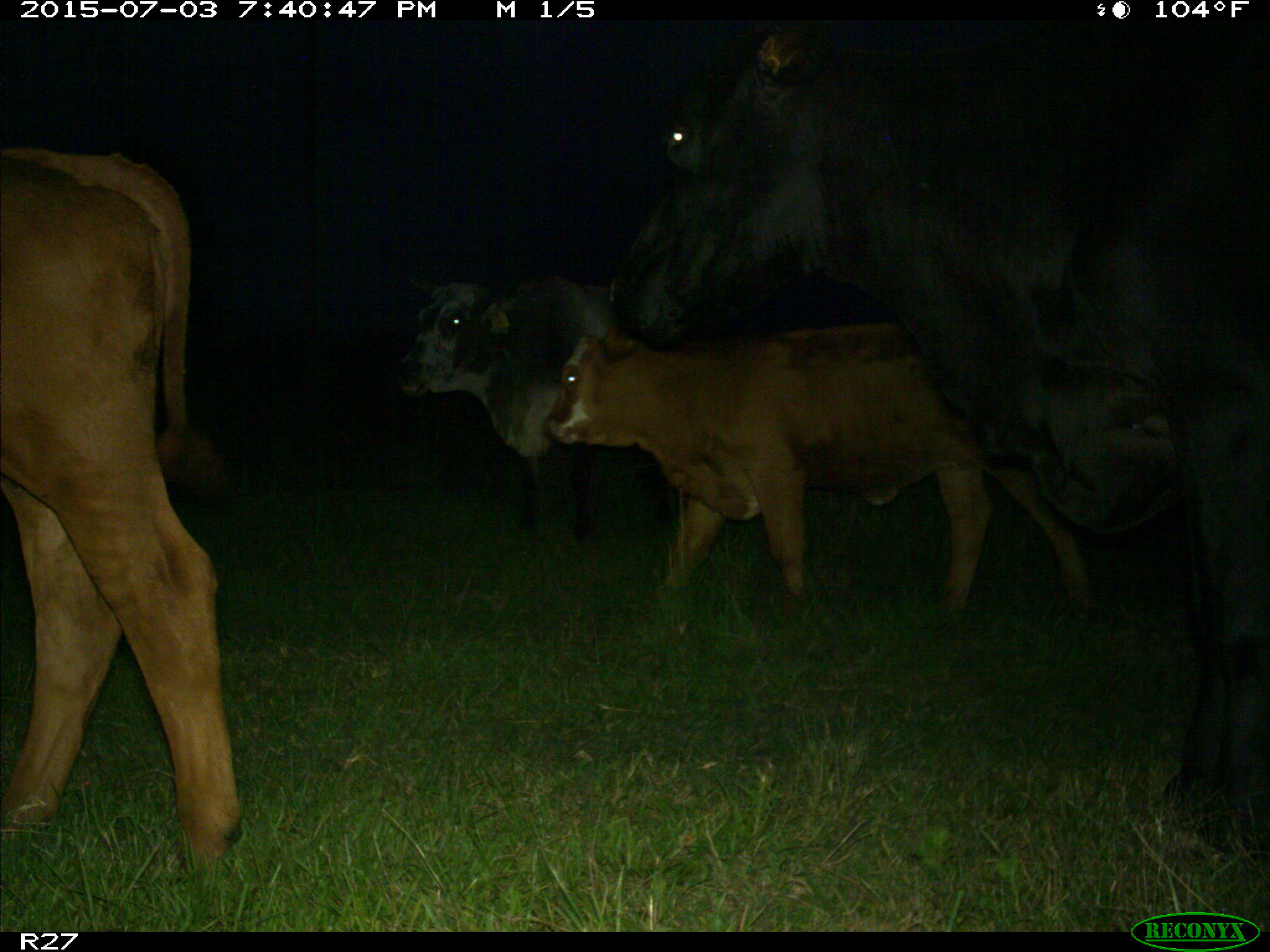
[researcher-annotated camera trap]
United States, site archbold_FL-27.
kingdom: Animalia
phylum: Chordata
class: Mammalia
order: Artiodactyla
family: Bovidae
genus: Bos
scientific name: Bos taurus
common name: domestic cow